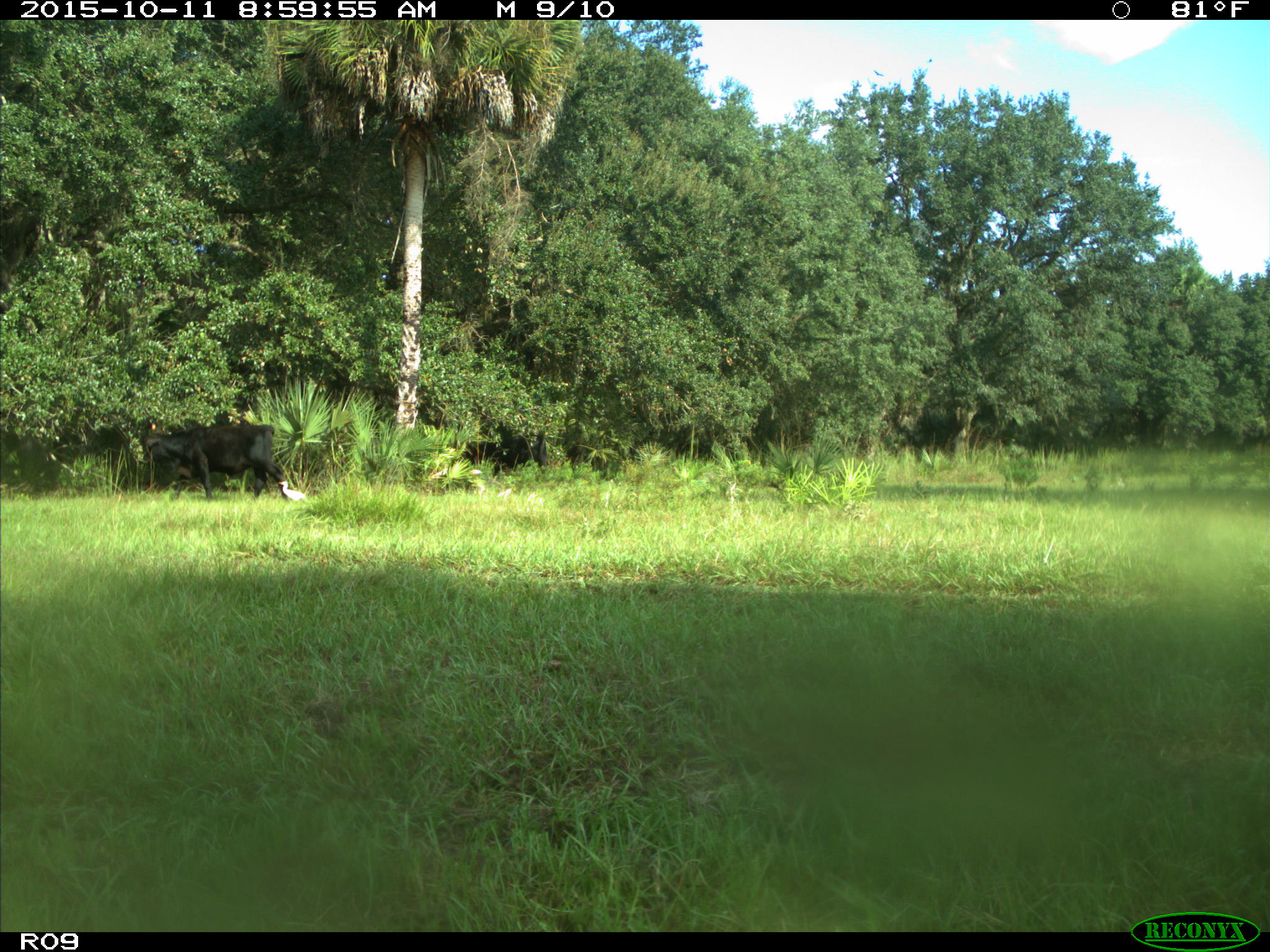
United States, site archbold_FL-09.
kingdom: Animalia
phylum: Chordata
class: Mammalia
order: Artiodactyla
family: Bovidae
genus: Bos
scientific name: Bos taurus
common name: domestic cow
Bos taurus (domestic cow).